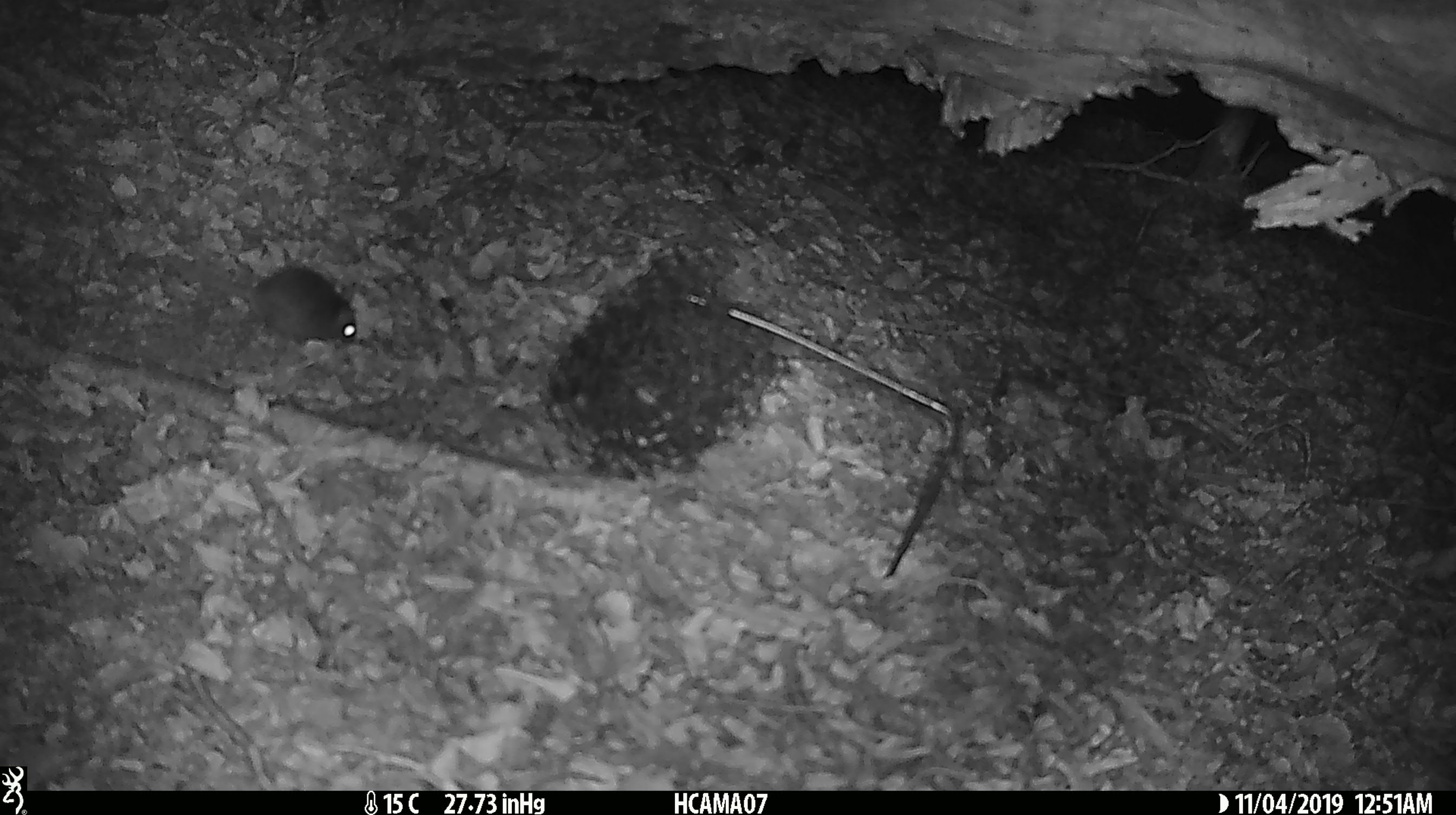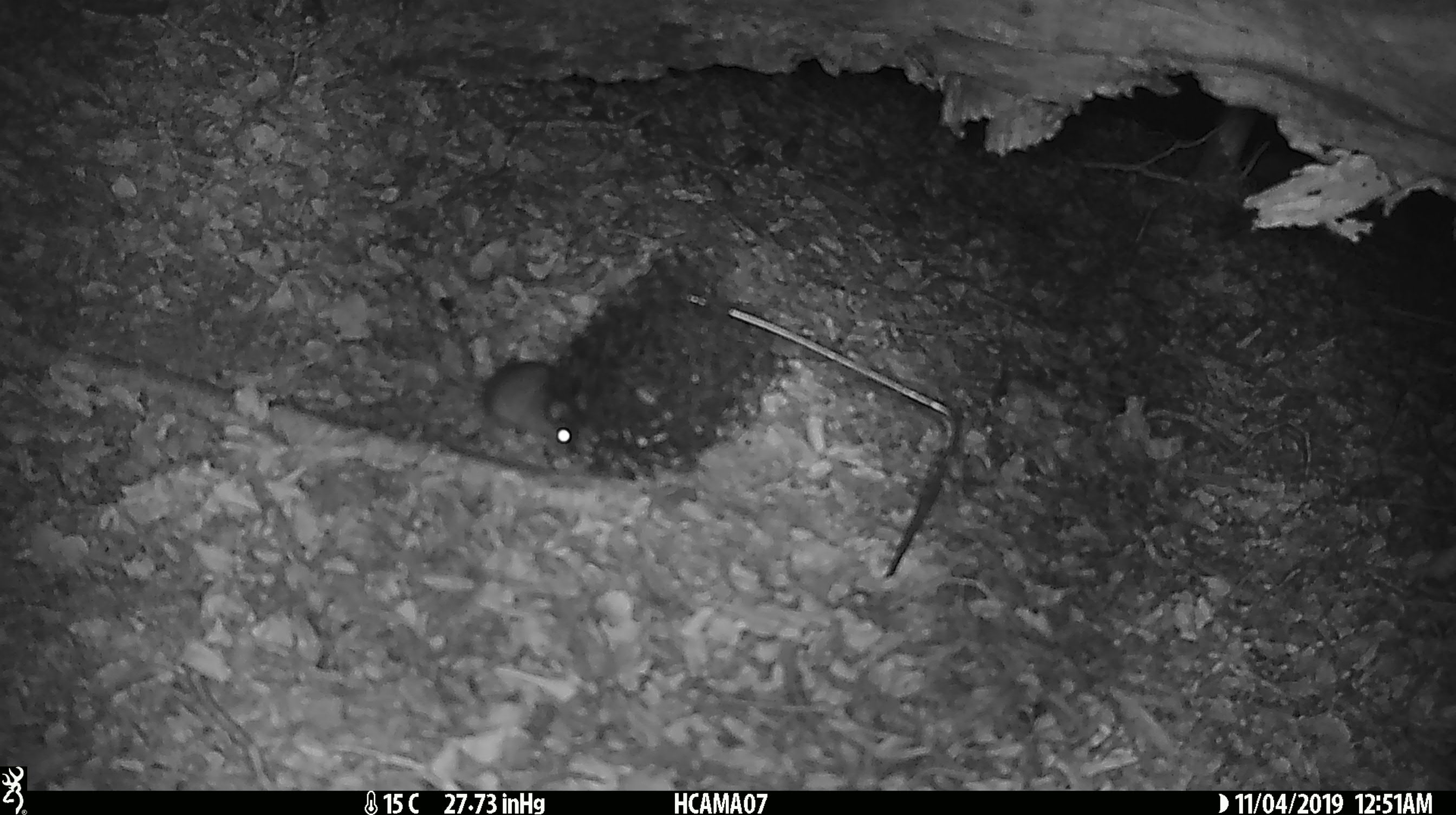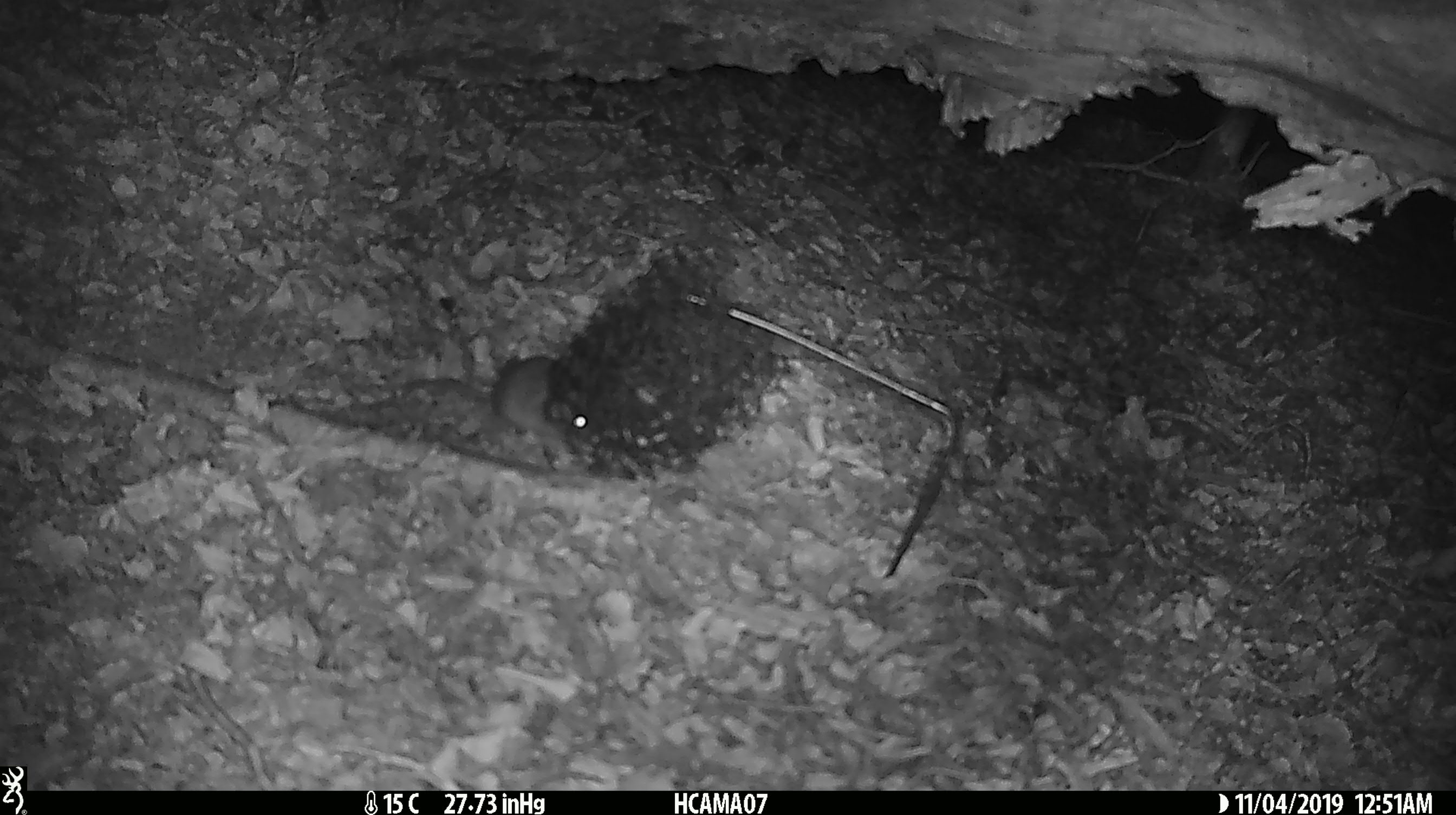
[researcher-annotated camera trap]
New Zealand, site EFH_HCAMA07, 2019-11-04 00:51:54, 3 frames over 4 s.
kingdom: Animalia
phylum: Chordata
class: Mammalia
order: Rodentia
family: Muridae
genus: Mus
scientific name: Mus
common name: mouse